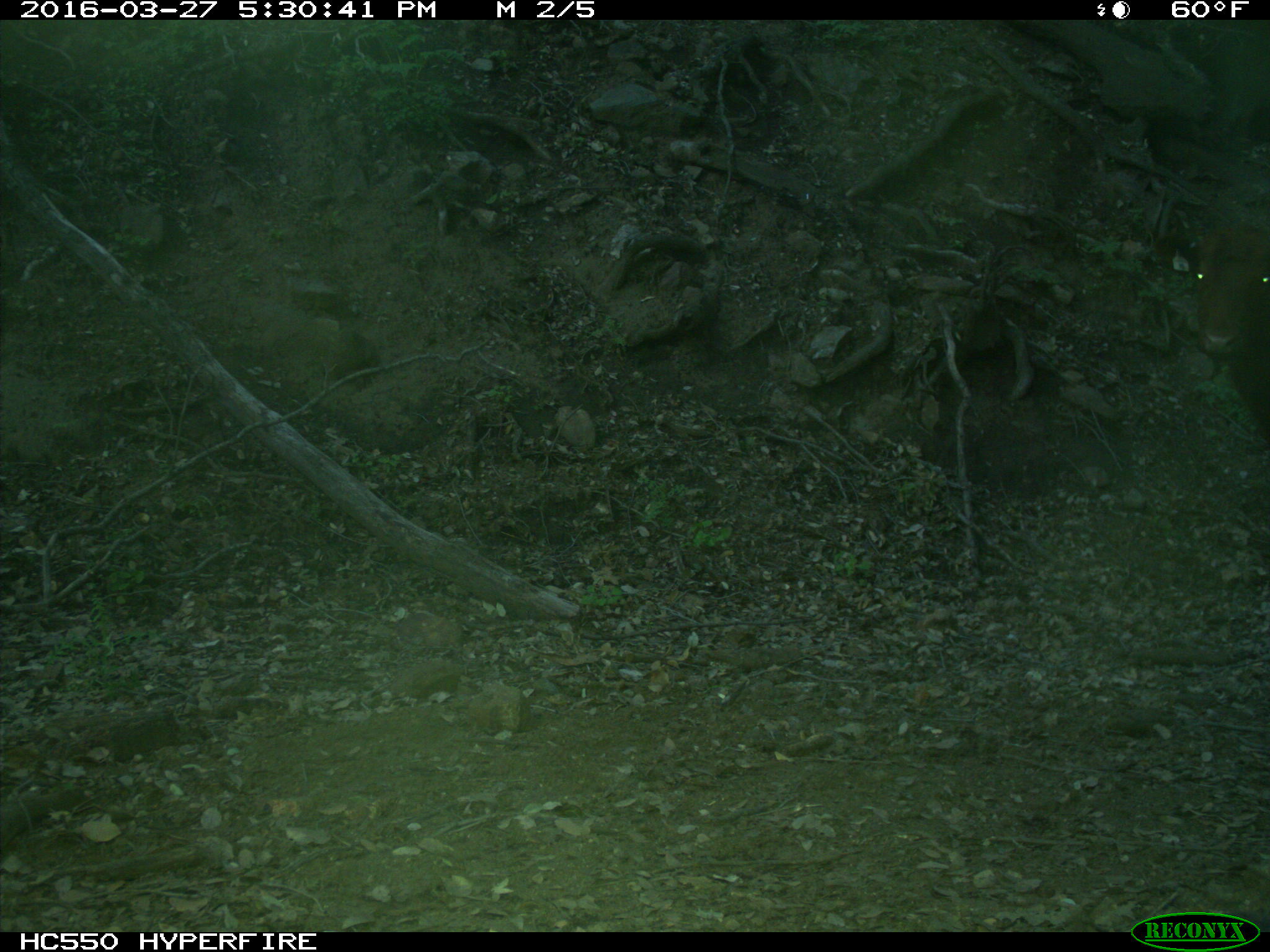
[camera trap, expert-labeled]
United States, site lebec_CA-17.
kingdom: Animalia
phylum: Chordata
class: Mammalia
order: Artiodactyla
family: Bovidae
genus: Bos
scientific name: Bos taurus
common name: domestic cow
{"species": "Bos taurus (domestic cow)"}